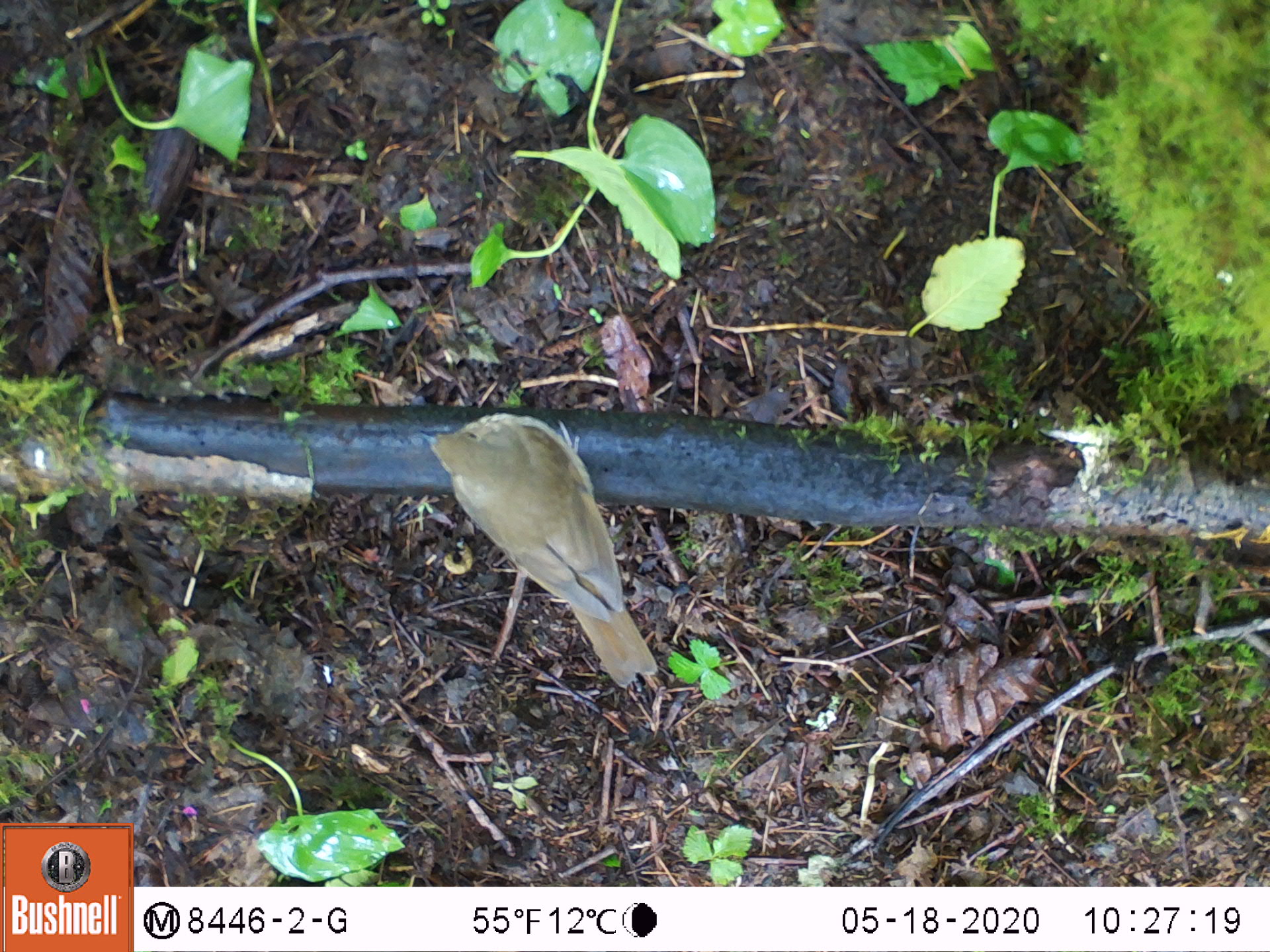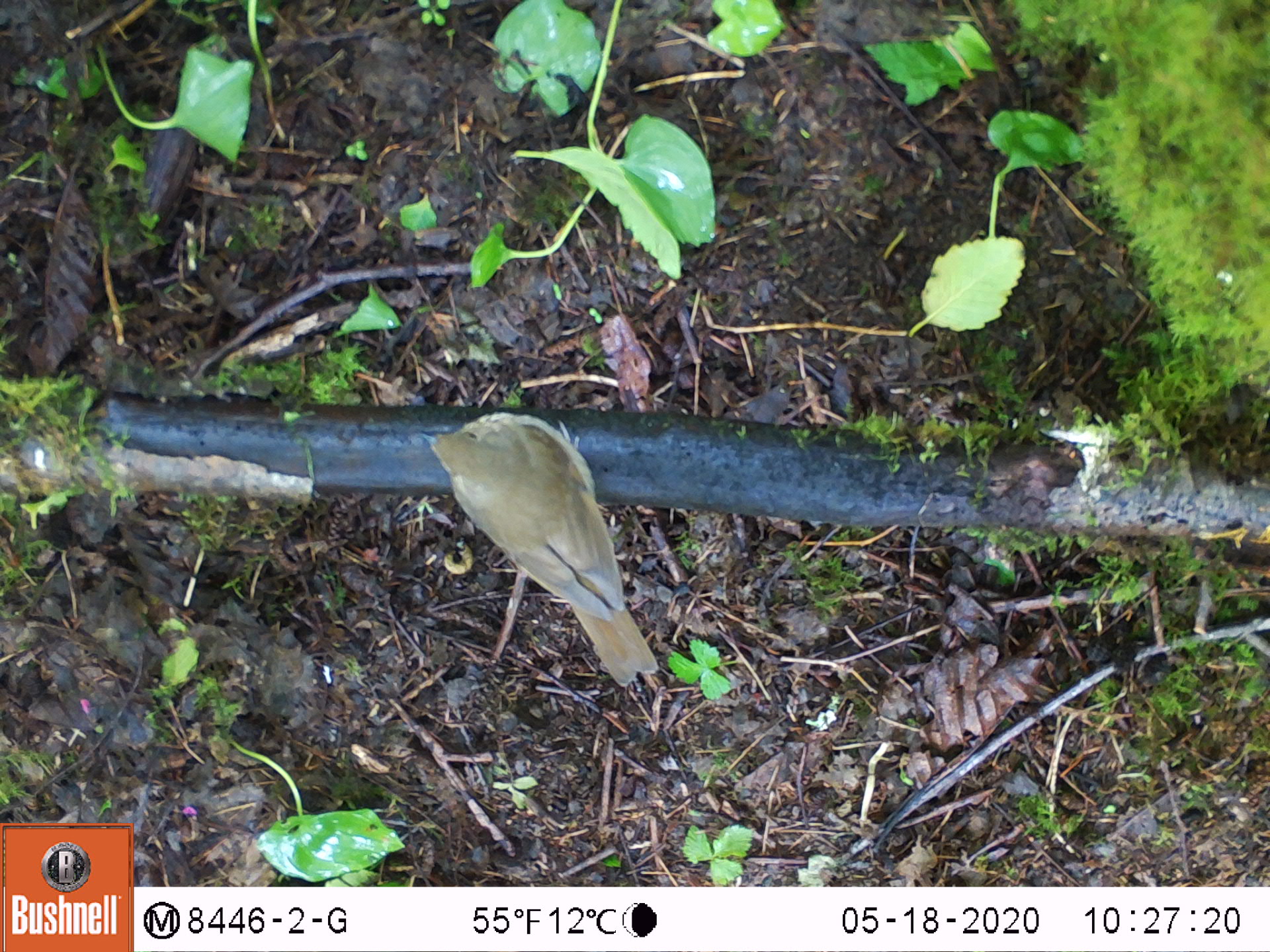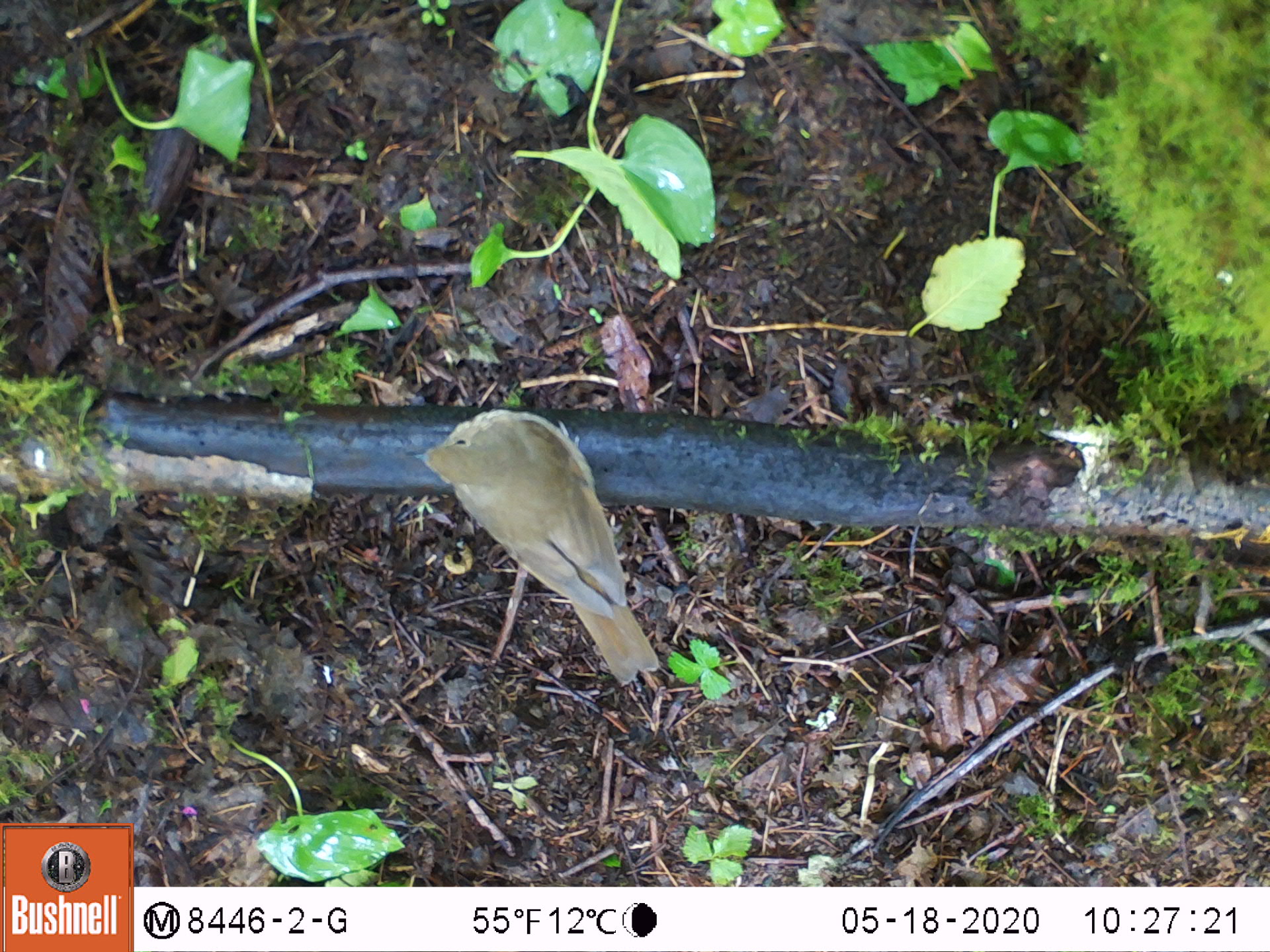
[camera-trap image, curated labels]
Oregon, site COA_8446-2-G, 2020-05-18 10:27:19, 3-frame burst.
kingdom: Animalia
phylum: Chordata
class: Aves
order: Passeriformes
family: Turdidae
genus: Catharus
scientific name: Catharus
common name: brown thrushes and nightingale-thrushes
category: catharus species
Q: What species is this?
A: Catharus species (brown thrushes and nightingale-thrushes) (Catharus).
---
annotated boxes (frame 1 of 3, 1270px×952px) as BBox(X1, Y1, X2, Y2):
catharus species: BBox(414, 407, 660, 696)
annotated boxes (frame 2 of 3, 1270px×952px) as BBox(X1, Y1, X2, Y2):
catharus species: BBox(412, 398, 673, 690)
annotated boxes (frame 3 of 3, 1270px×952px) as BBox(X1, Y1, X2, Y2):
catharus species: BBox(403, 401, 665, 694)